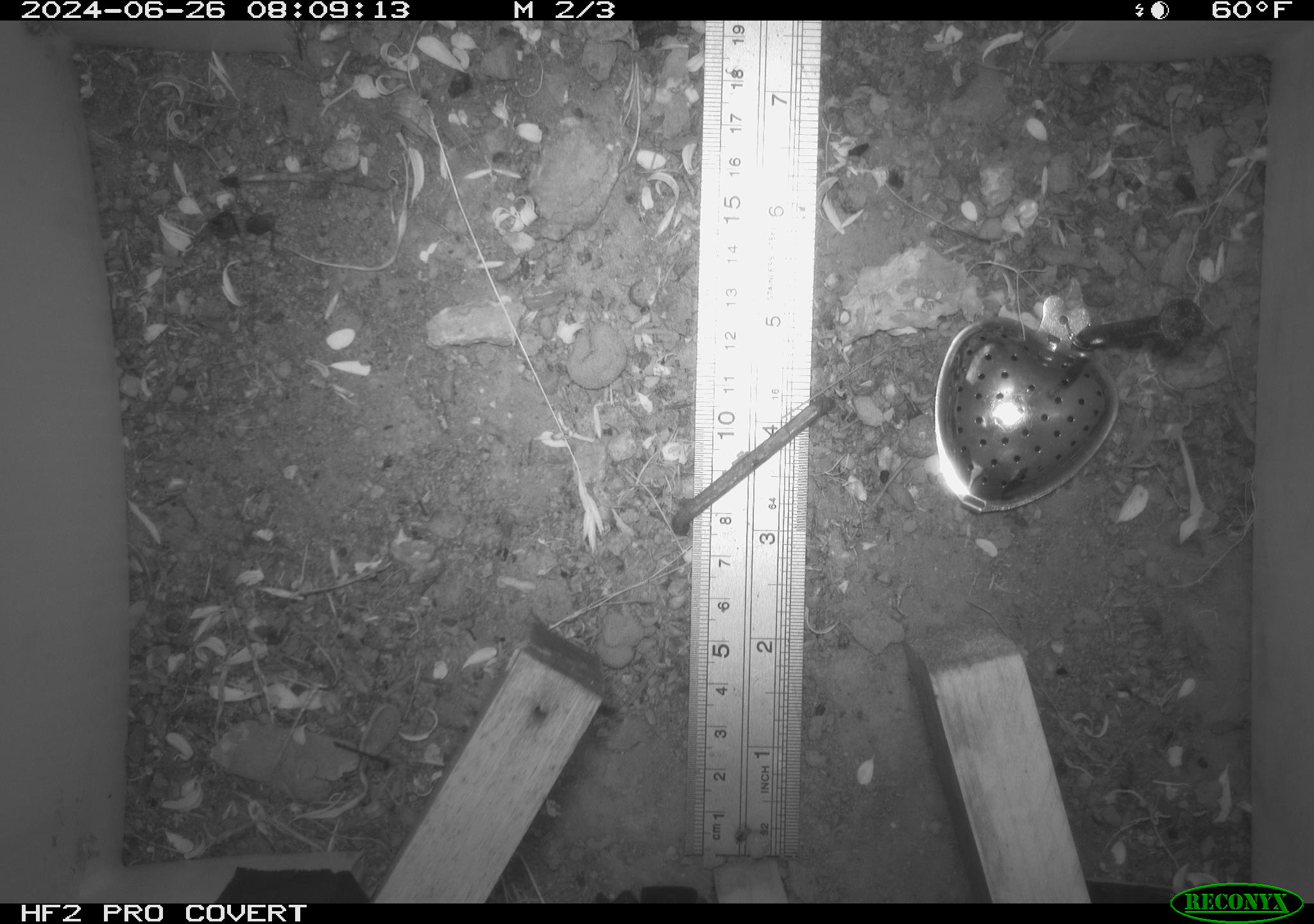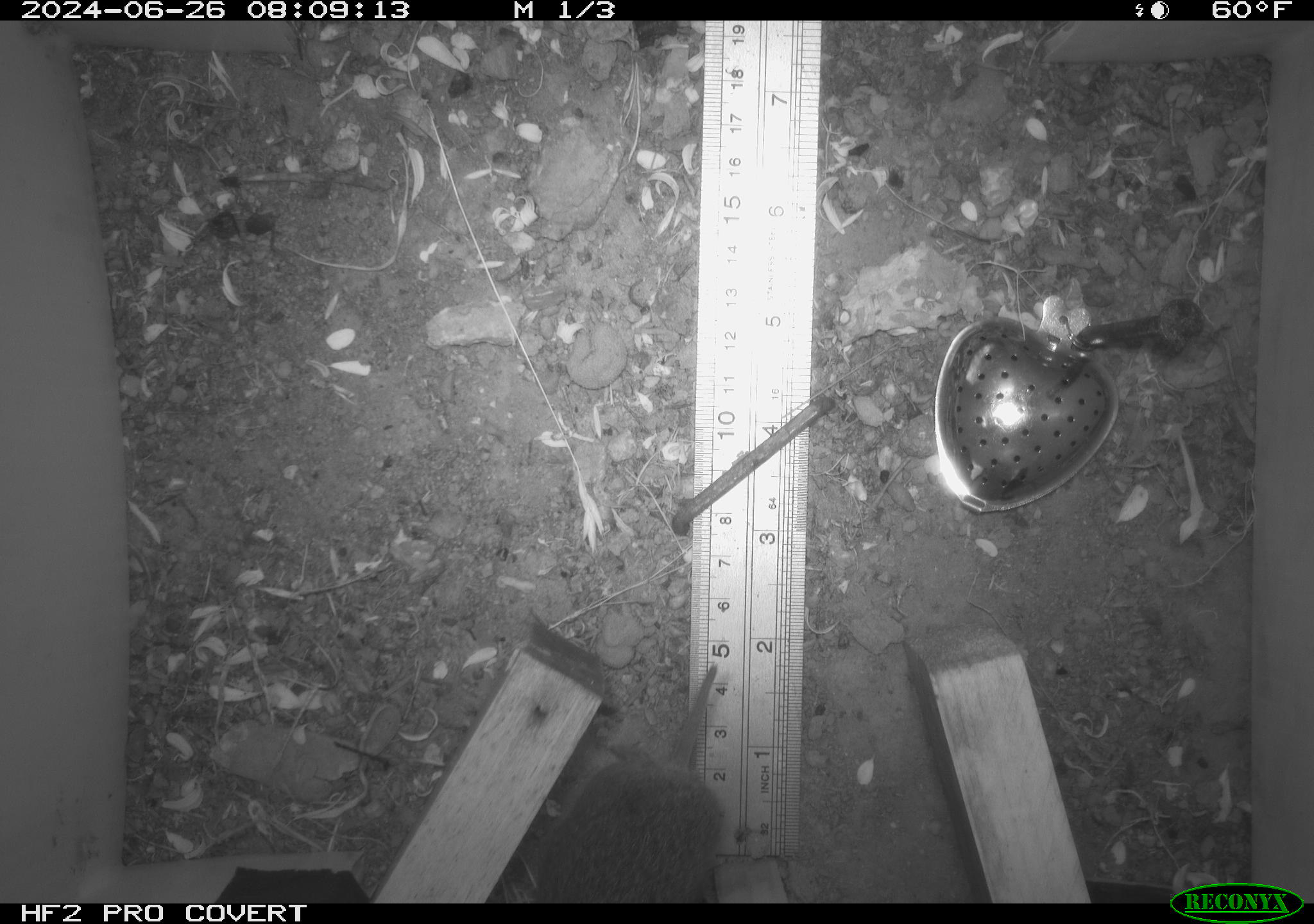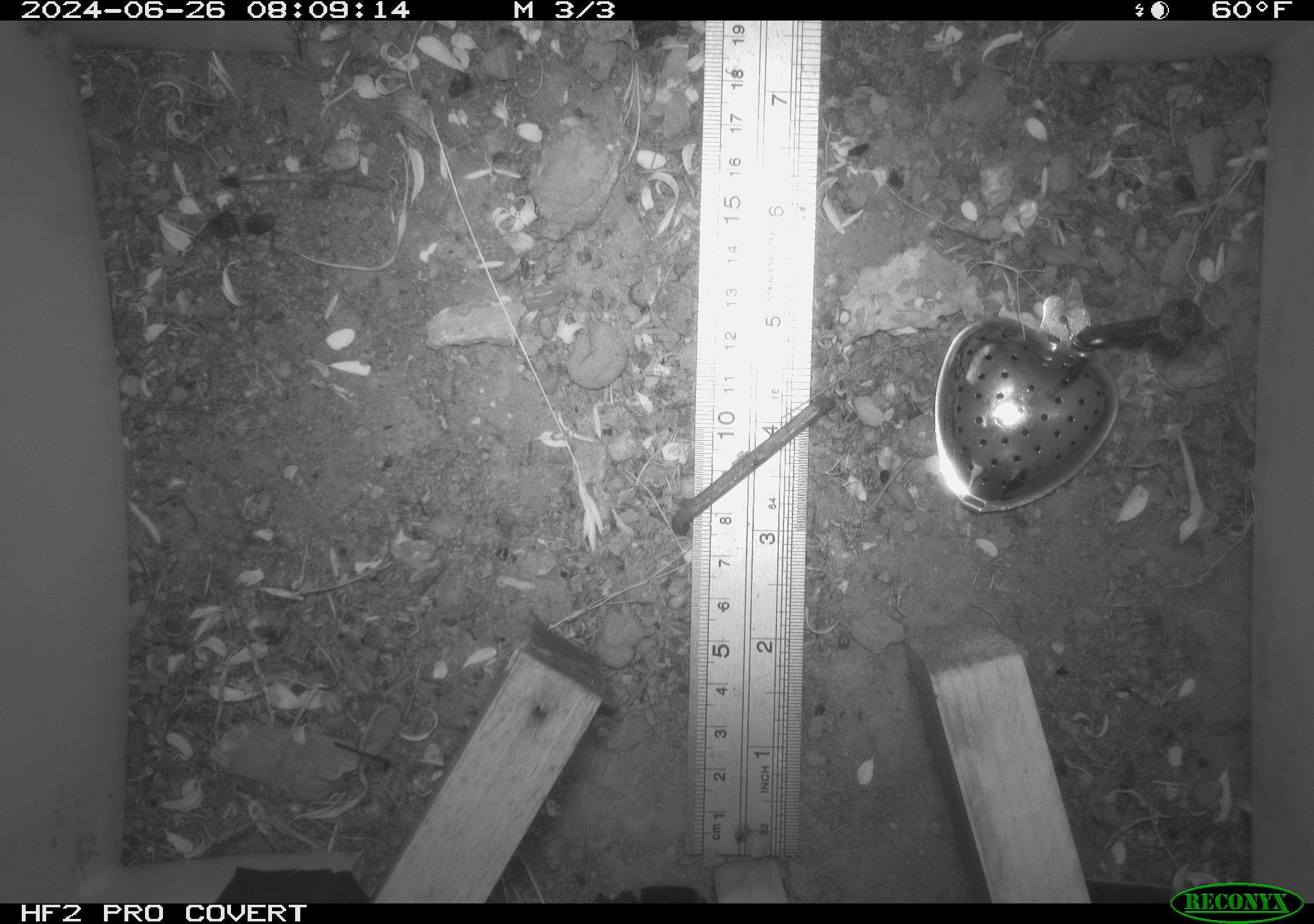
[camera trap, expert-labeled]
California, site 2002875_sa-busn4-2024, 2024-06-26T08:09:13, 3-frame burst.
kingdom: Animalia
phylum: Chordata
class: Mammalia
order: Rodentia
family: Cricetidae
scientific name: Arvicolinae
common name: voles, lemmings, and muskrats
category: arvicolinae subfamily